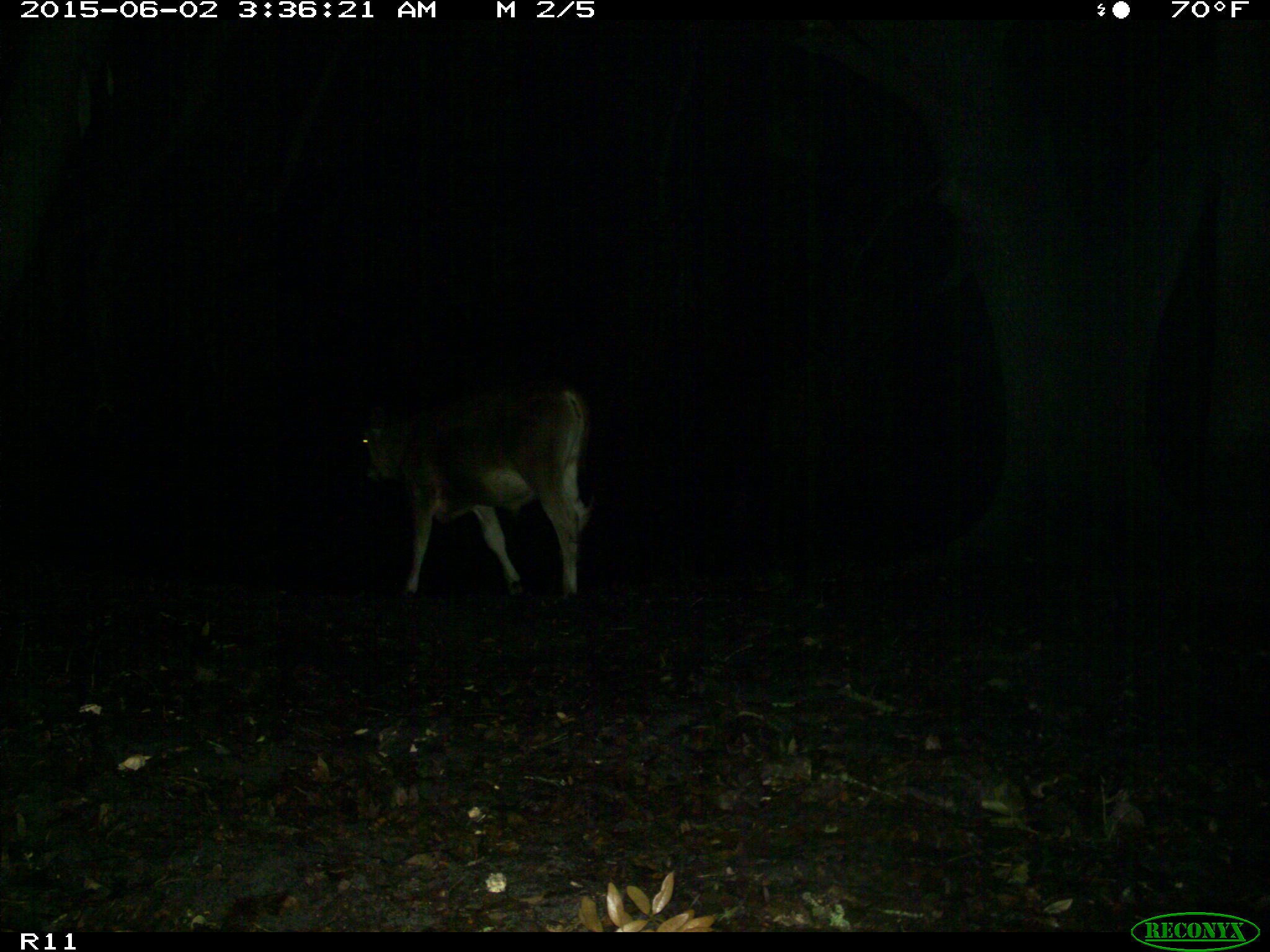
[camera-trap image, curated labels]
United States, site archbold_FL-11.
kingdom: Animalia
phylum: Chordata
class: Mammalia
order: Artiodactyla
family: Bovidae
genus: Bos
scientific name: Bos taurus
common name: domestic cow